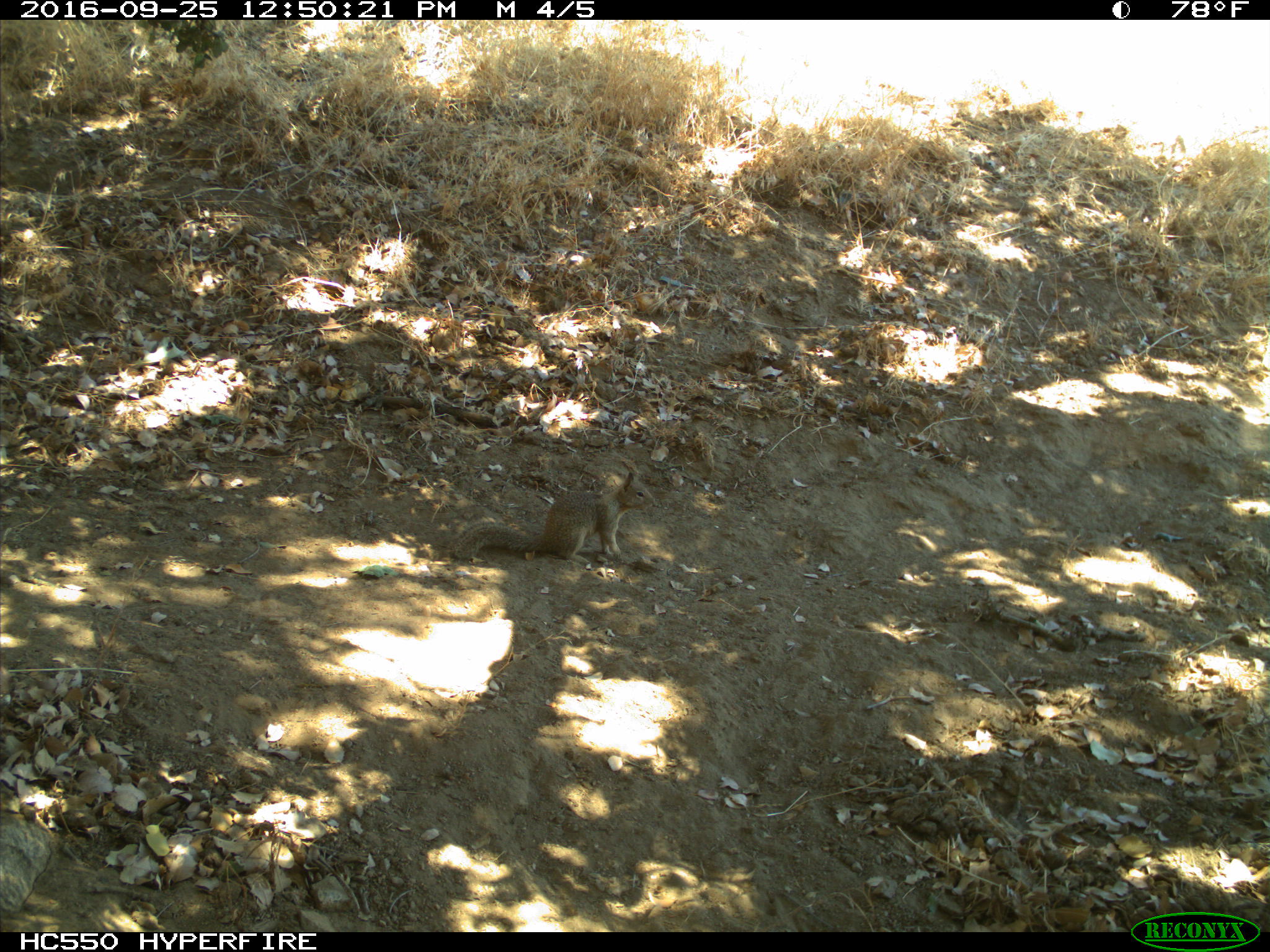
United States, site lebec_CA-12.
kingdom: Animalia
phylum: Chordata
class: Mammalia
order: Rodentia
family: Sciuridae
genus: Otospermophilus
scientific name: Otospermophilus beecheyi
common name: california ground squirrel